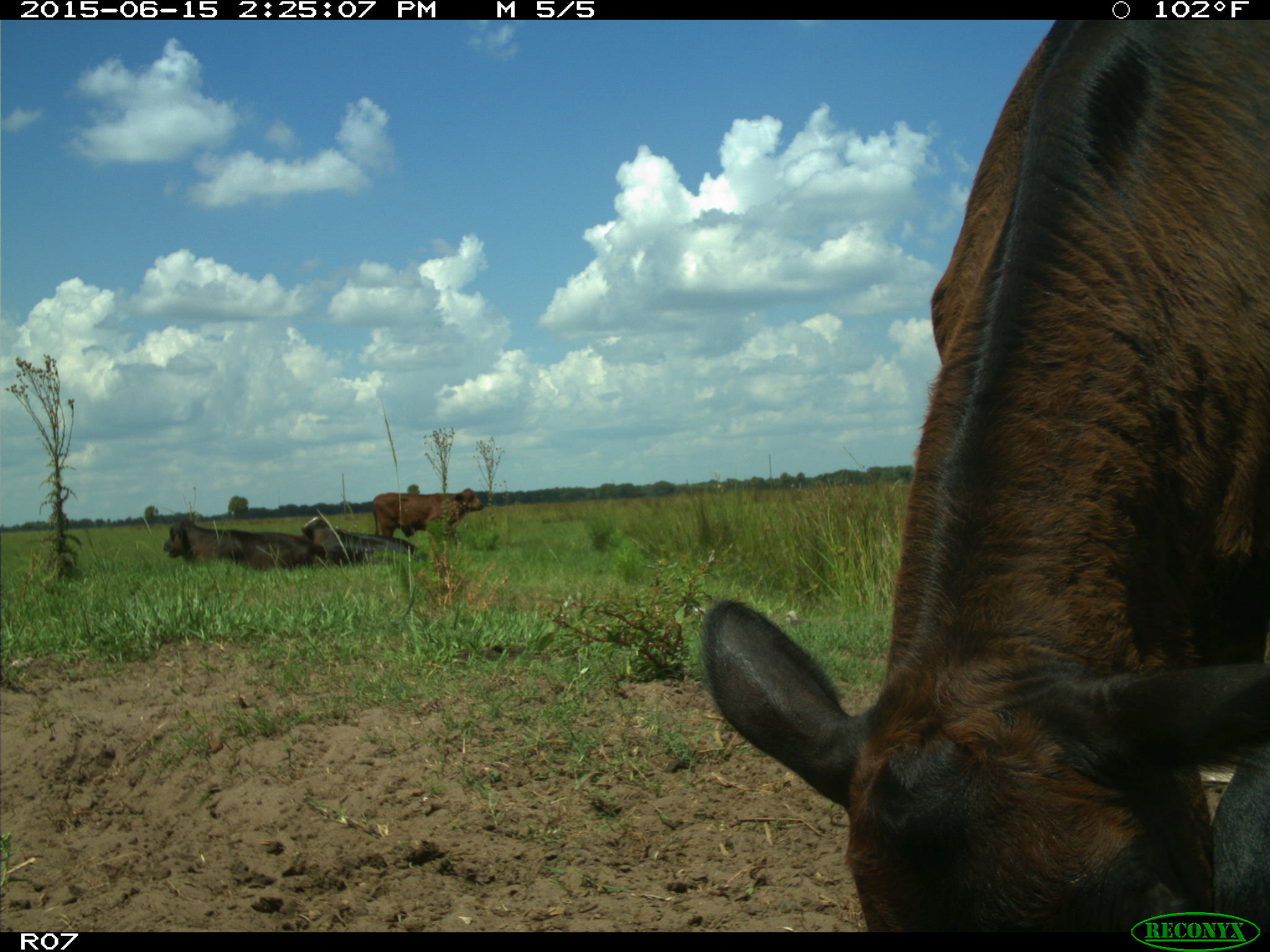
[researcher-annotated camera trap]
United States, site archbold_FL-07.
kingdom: Animalia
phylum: Chordata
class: Mammalia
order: Artiodactyla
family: Bovidae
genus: Bos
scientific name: Bos taurus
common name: domestic cow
Bos taurus (domestic cow).